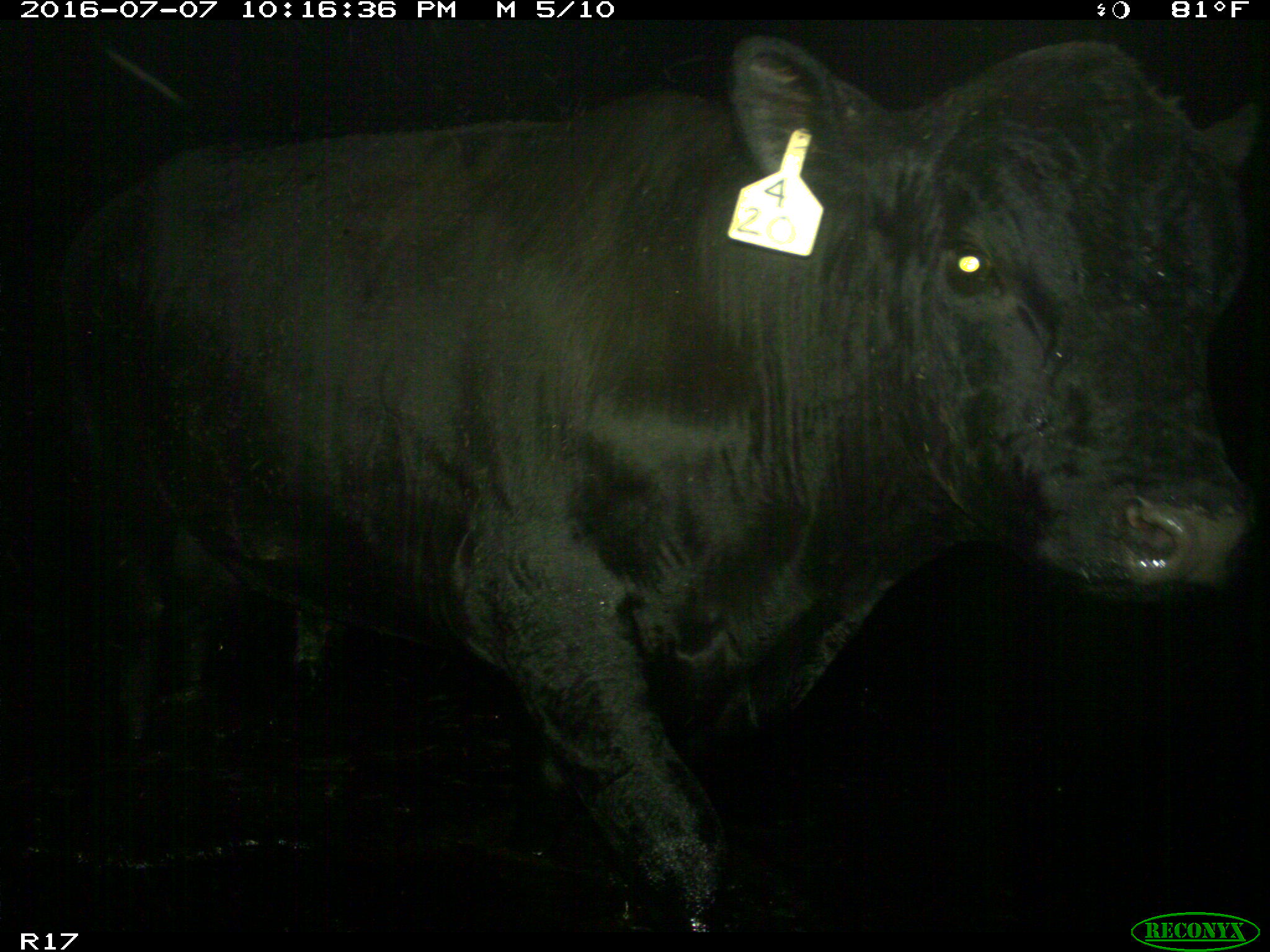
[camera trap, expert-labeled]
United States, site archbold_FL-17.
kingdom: Animalia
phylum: Chordata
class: Mammalia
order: Artiodactyla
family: Bovidae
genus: Bos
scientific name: Bos taurus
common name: domestic cow